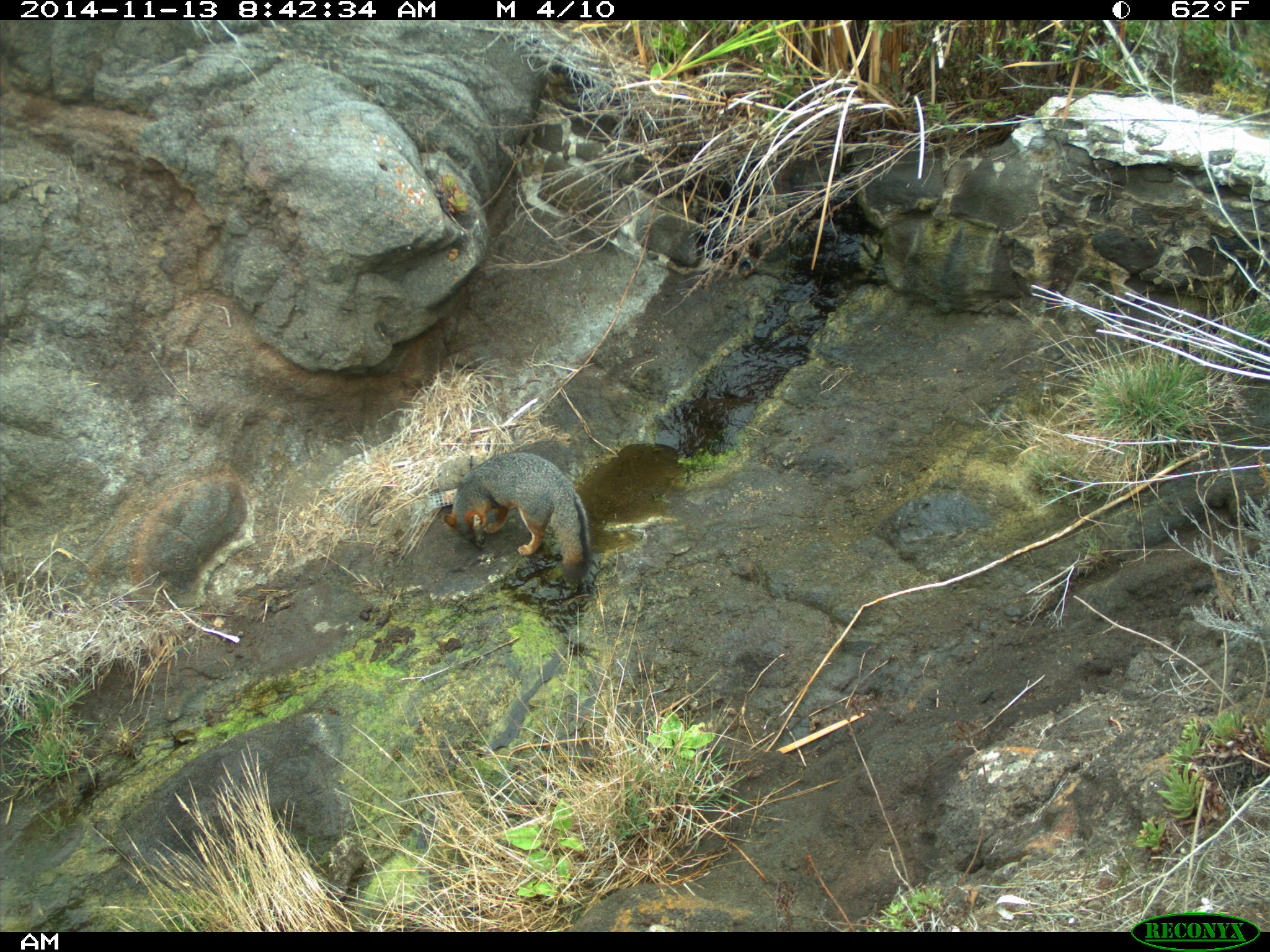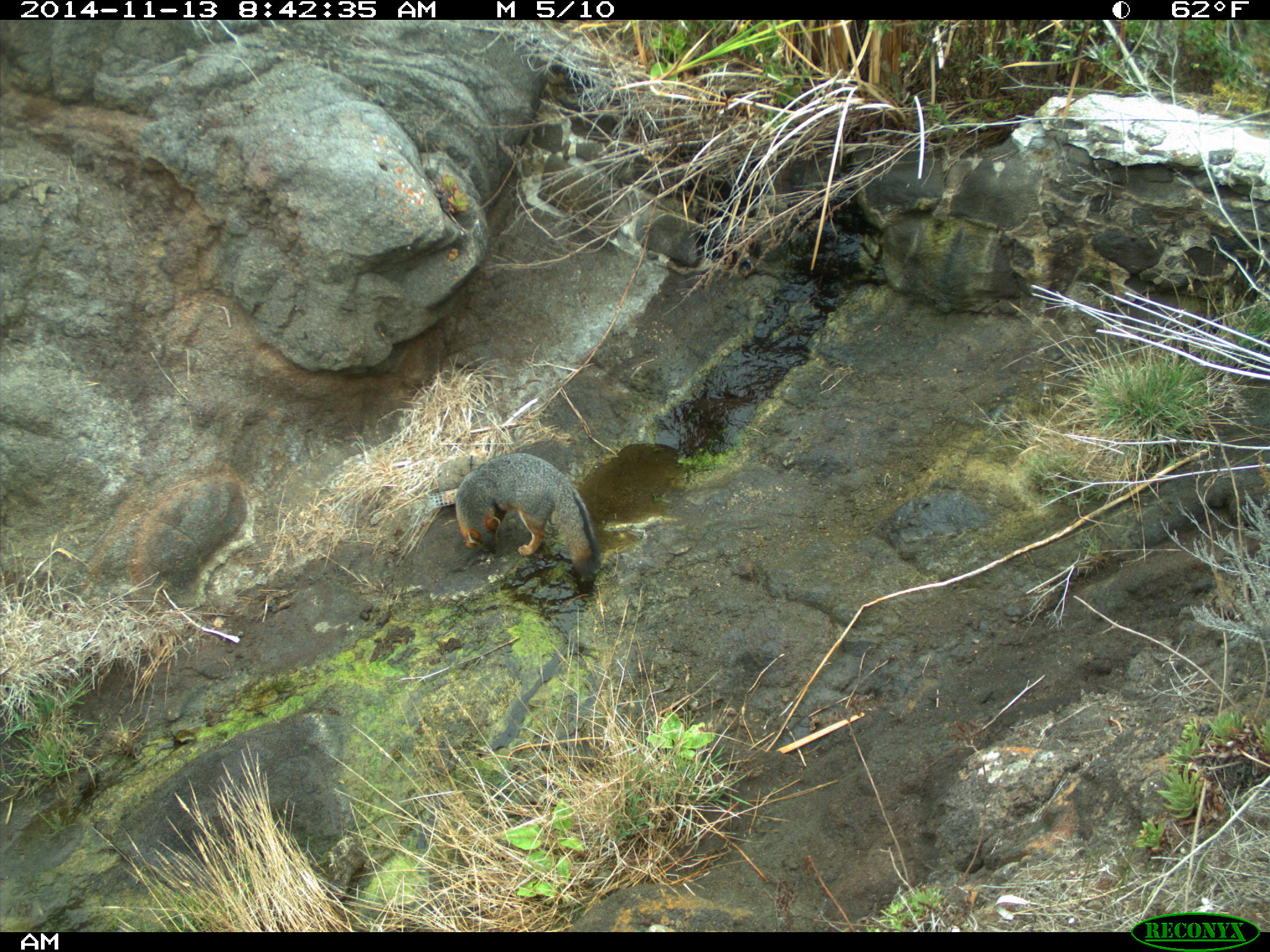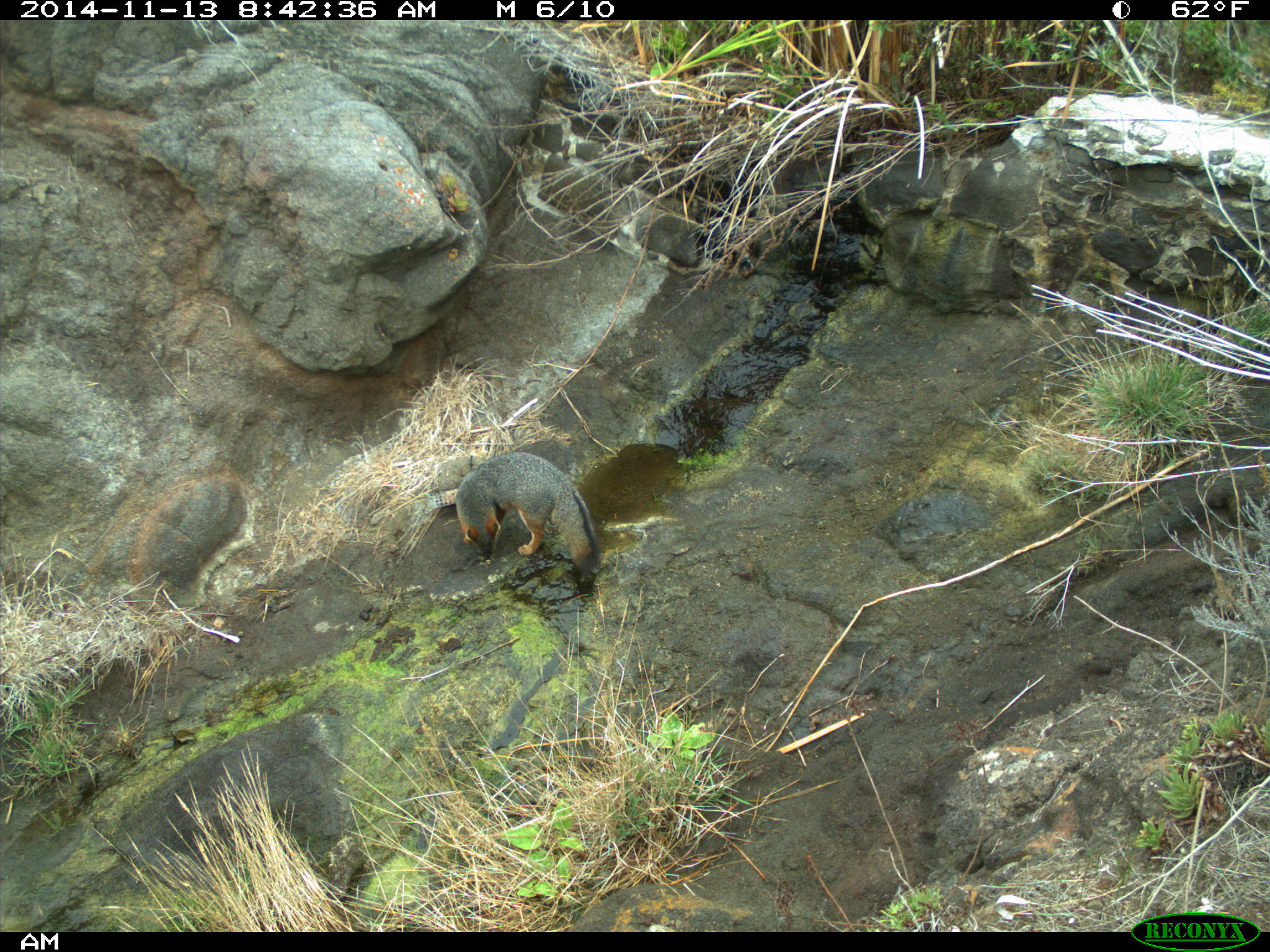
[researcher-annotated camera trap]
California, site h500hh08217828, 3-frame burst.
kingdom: Animalia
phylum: Chordata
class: Mammalia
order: Carnivora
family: Canidae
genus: Urocyon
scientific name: Urocyon littoralis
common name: island fox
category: fox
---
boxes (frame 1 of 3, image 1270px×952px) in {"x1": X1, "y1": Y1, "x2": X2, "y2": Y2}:
fox: {"x1": 442, "y1": 451, "x2": 593, "y2": 583}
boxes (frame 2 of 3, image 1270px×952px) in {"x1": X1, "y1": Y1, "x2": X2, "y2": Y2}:
fox: {"x1": 455, "y1": 453, "x2": 602, "y2": 581}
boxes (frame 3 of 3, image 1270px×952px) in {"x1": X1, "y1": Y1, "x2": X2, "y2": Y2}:
fox: {"x1": 456, "y1": 452, "x2": 600, "y2": 576}